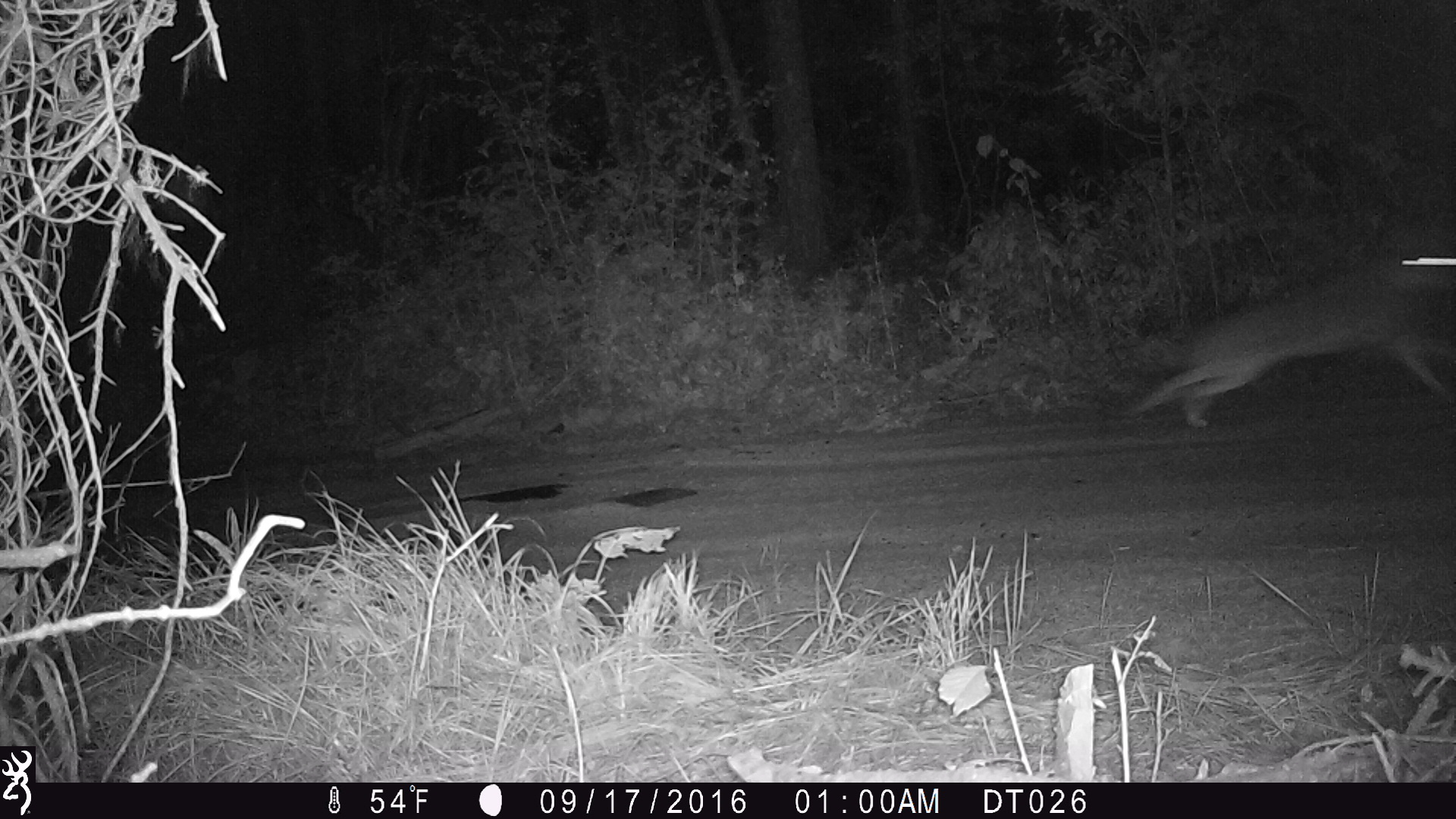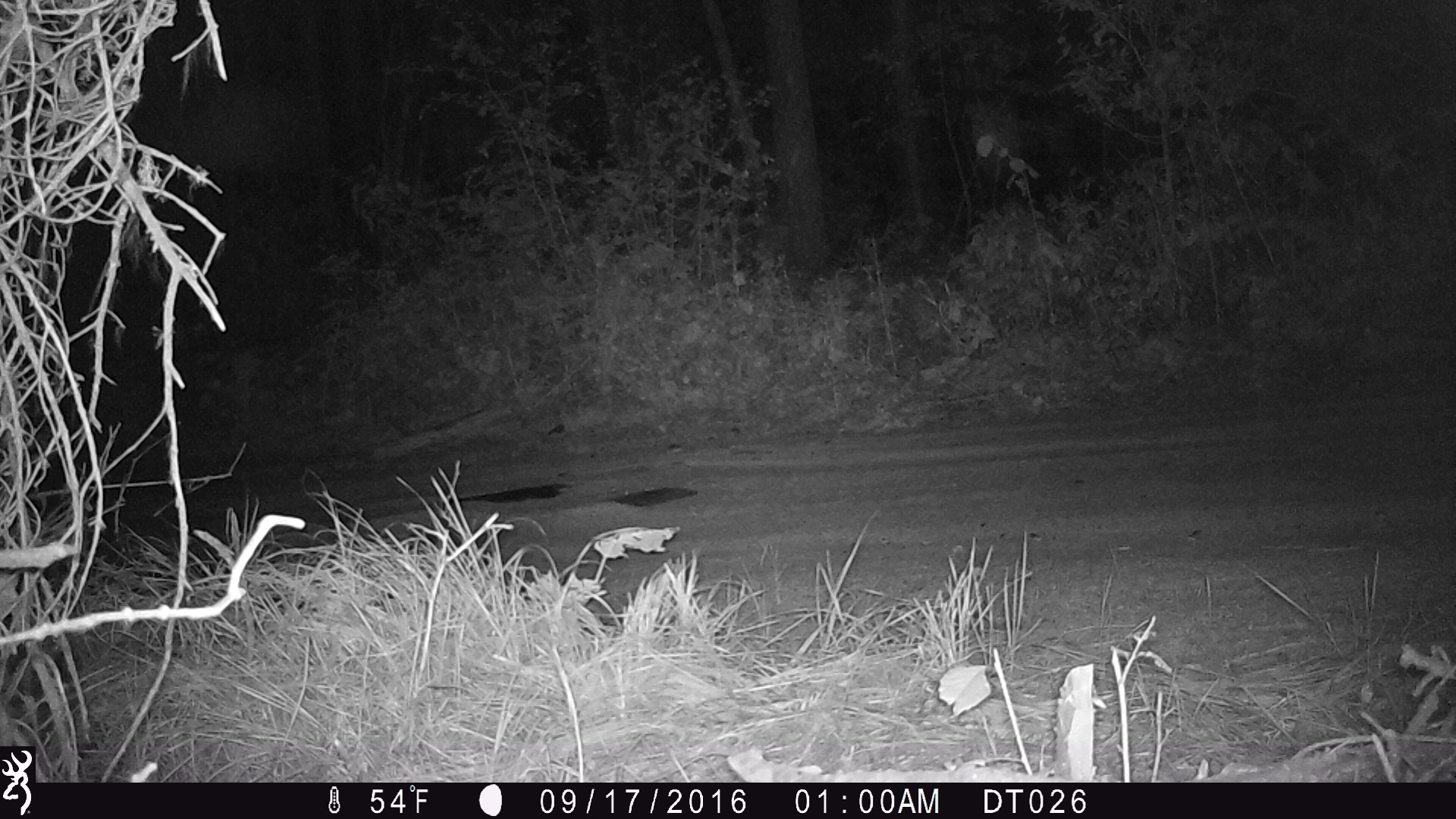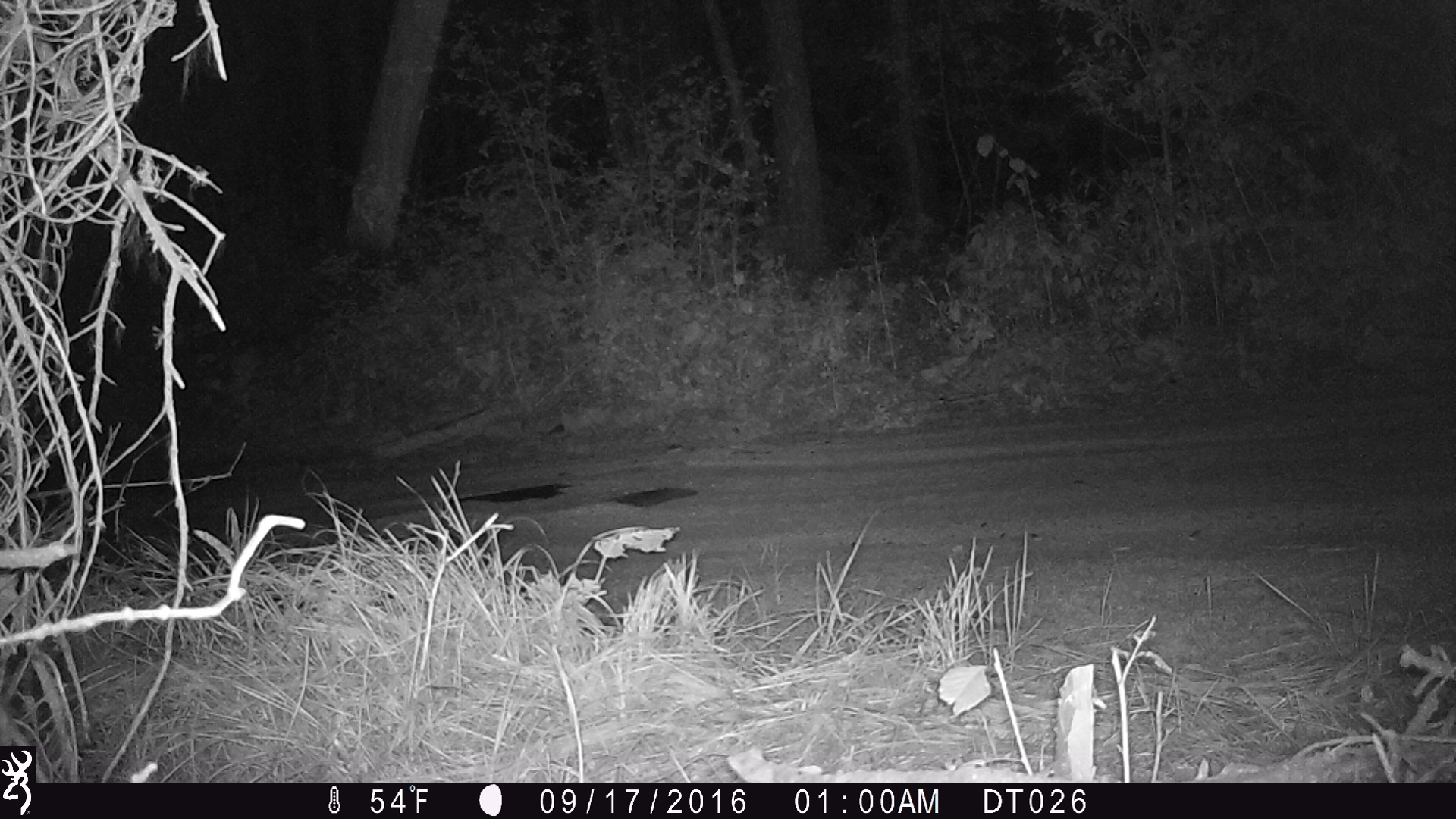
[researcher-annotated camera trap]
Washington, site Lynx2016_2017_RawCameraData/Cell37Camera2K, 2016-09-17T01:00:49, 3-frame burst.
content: unidentified animal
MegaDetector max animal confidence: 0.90